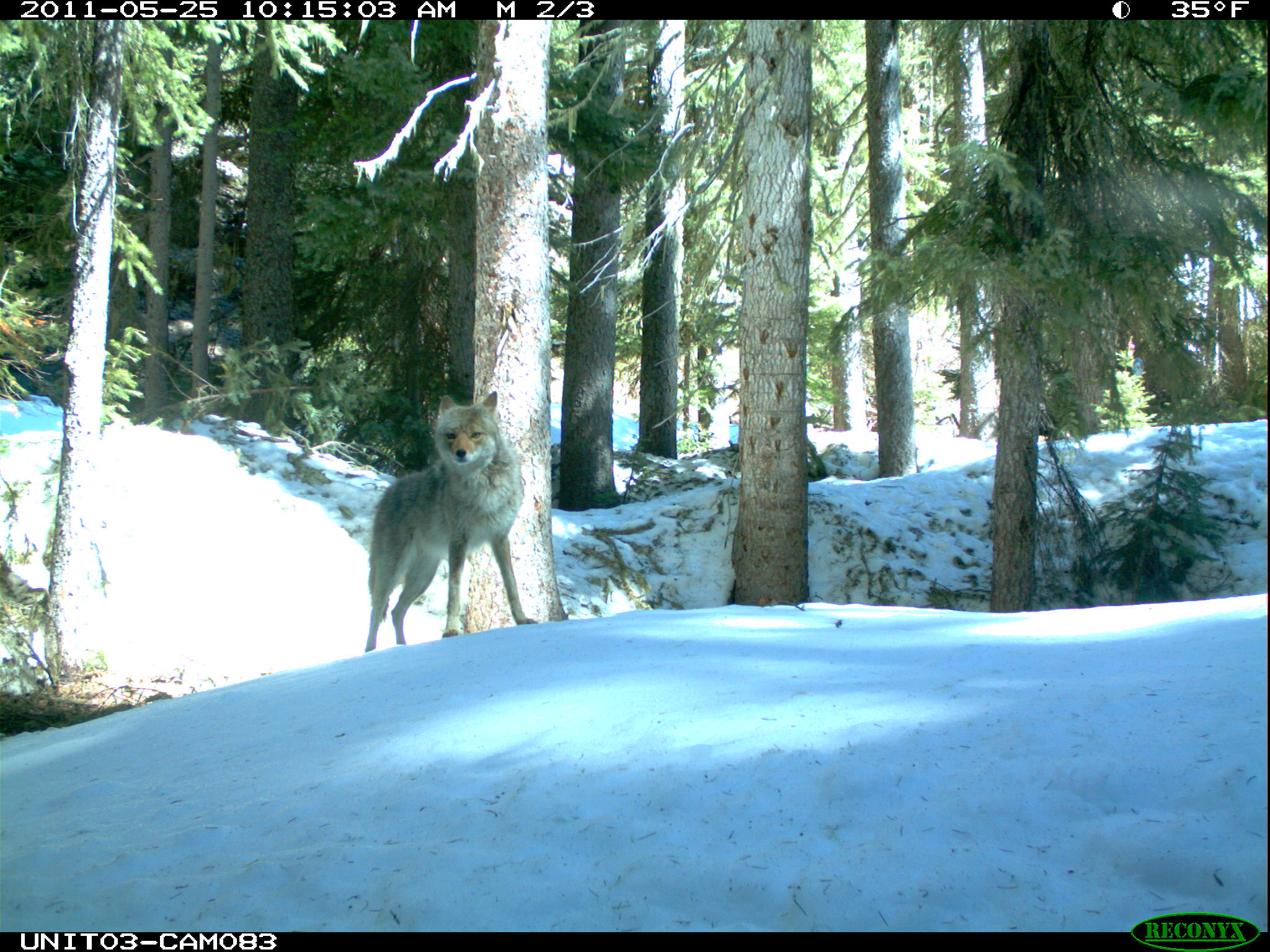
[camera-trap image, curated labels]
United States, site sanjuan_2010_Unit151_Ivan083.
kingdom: Animalia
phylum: Chordata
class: Mammalia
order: Carnivora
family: Canidae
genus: Canis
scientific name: Canis latrans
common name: coyote